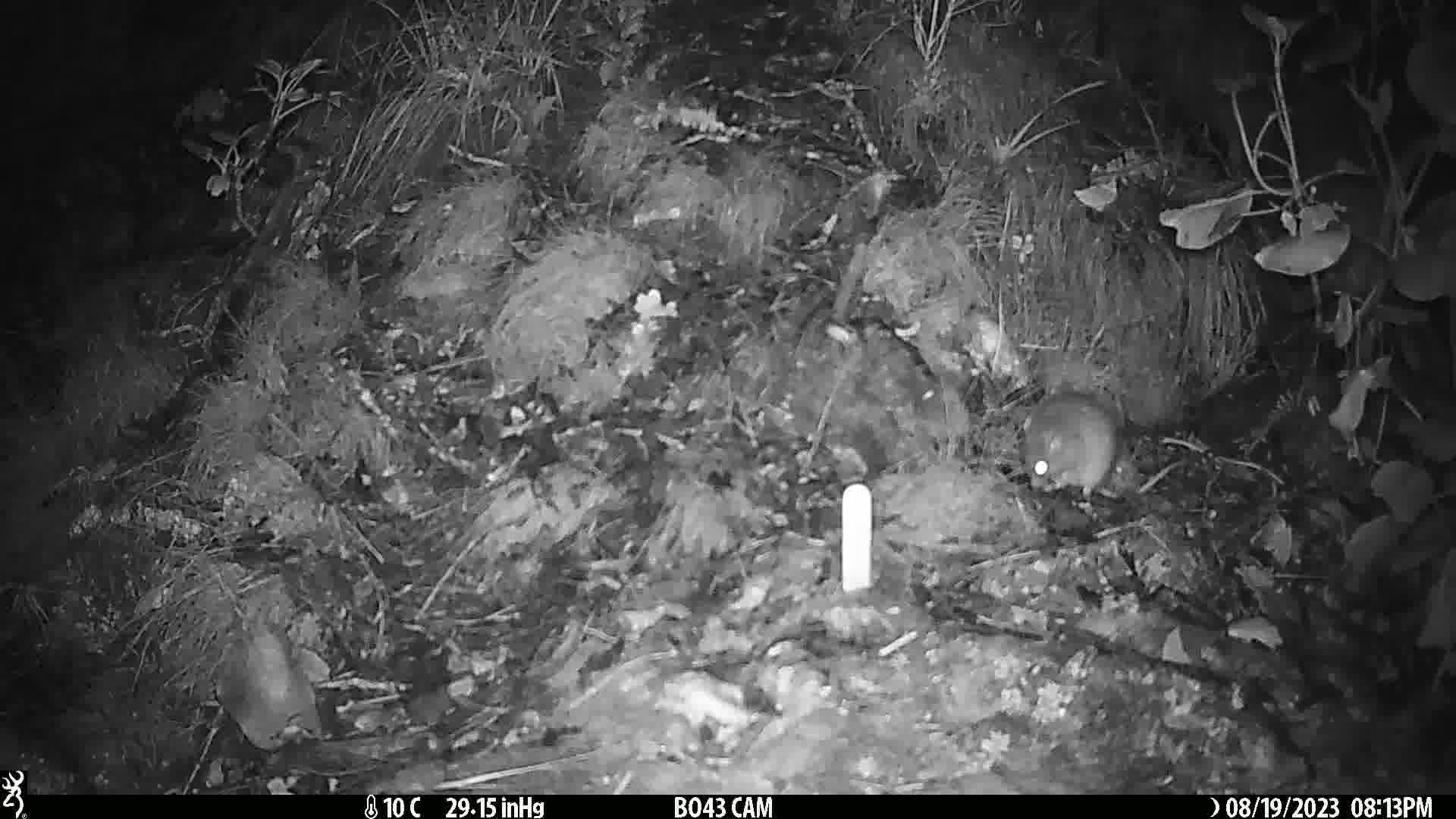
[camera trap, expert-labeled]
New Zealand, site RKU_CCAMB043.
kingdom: Animalia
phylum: Chordata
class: Mammalia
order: Rodentia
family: Muridae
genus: Rattus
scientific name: Rattus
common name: rat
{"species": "rat (Rattus)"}